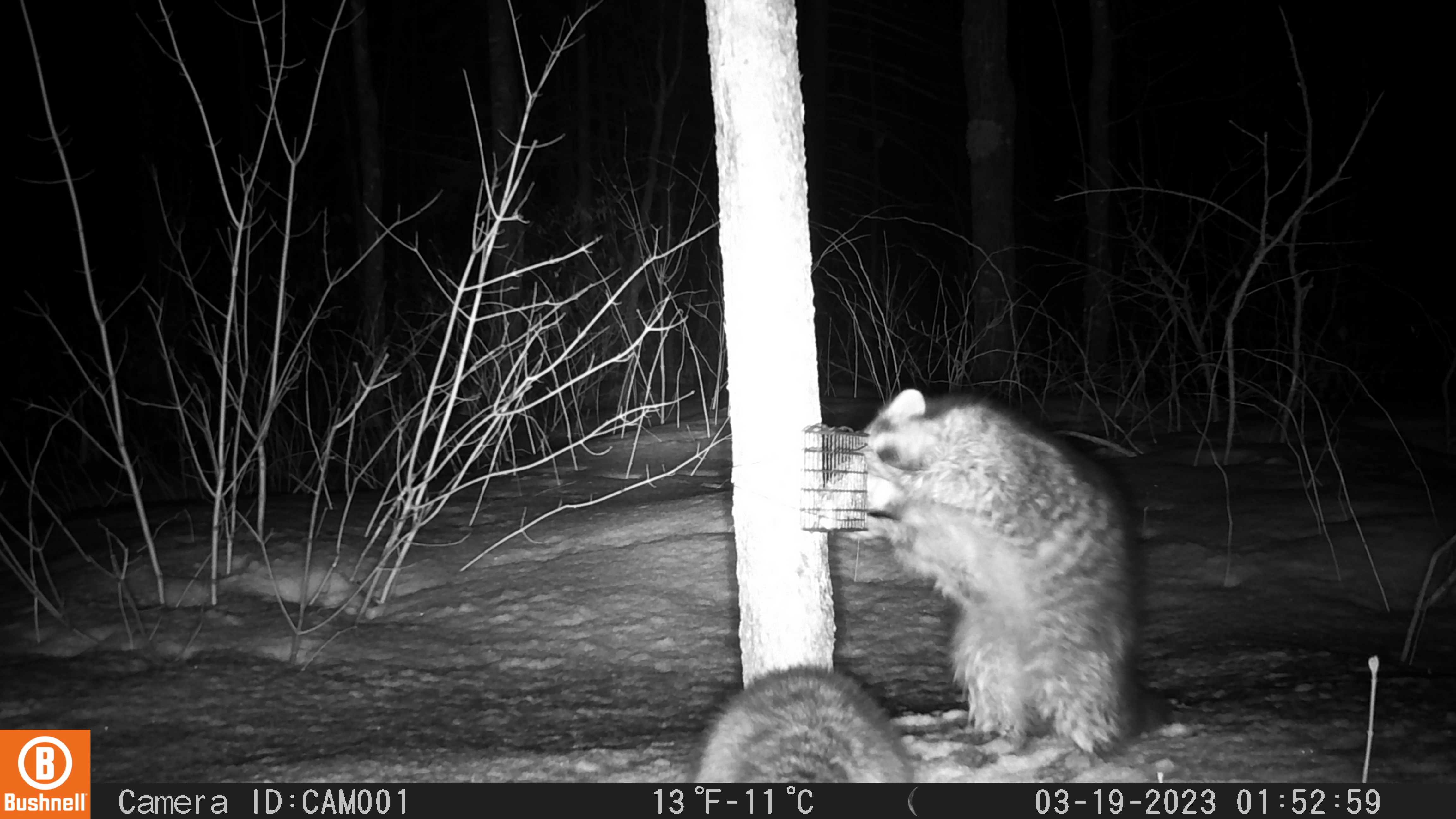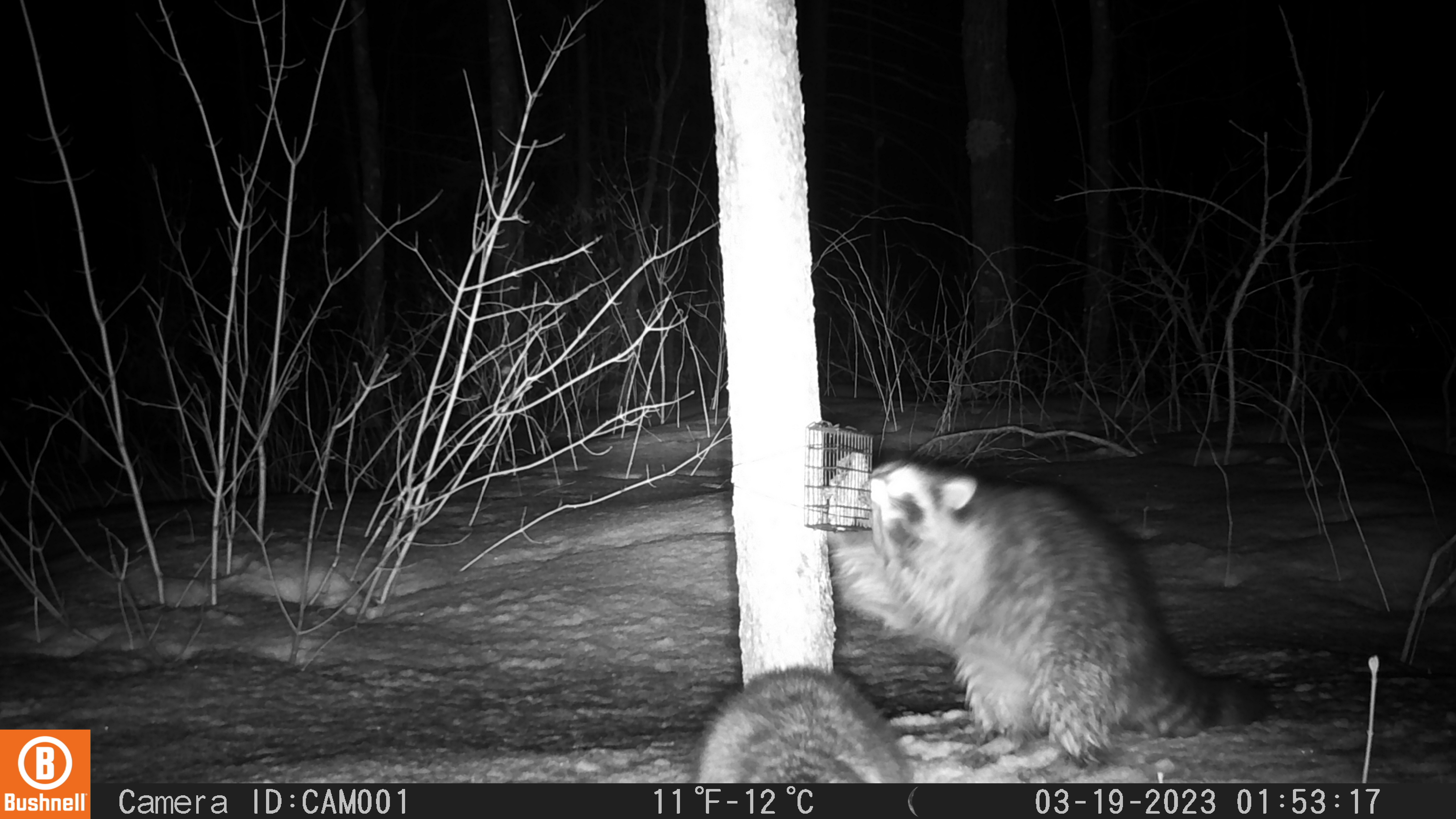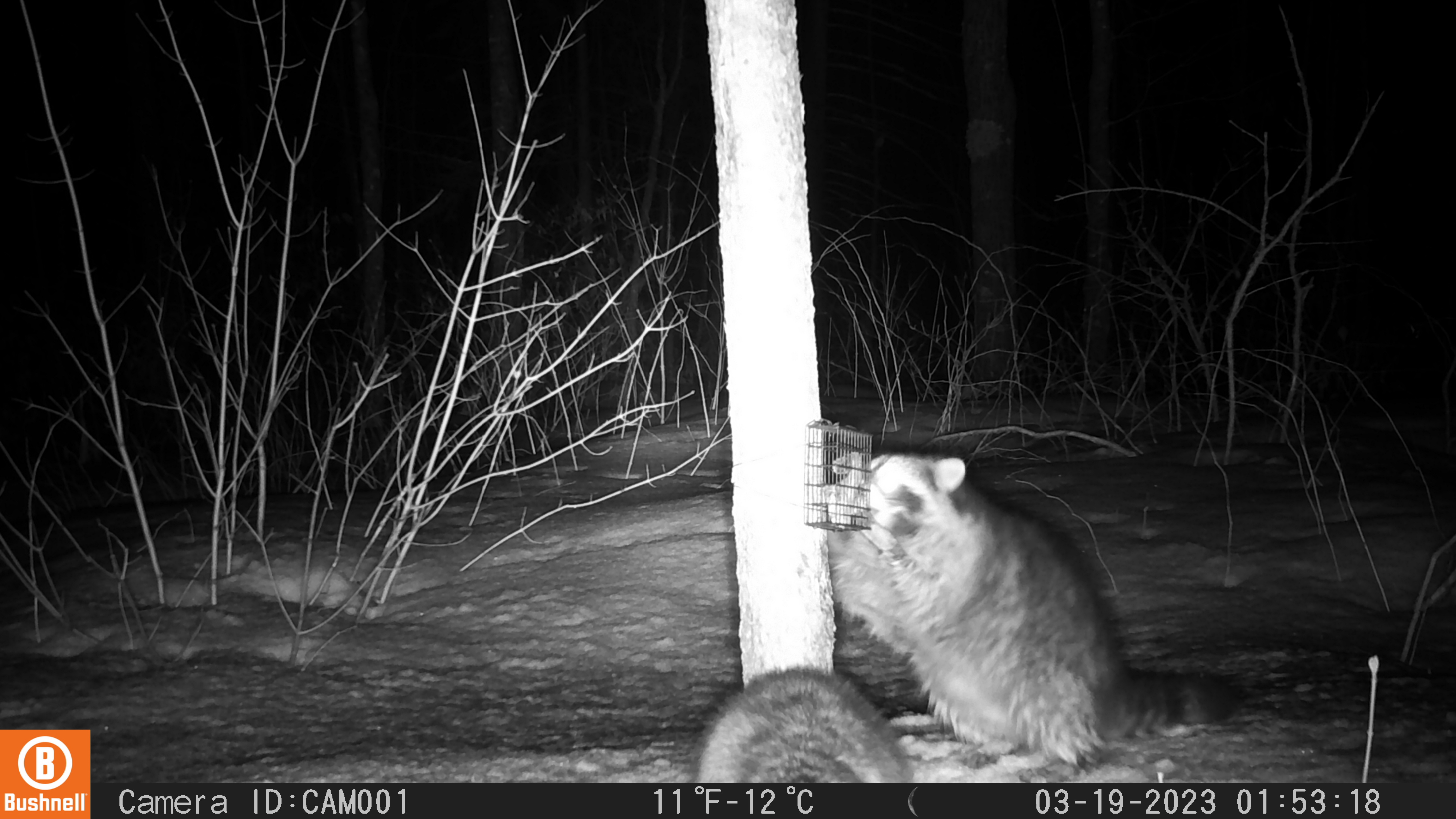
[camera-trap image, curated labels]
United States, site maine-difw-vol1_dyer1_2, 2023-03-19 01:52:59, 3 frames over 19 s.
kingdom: Animalia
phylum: Chordata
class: Mammalia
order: Carnivora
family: Procyonidae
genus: Procyon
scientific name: Procyon lotor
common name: raccoon